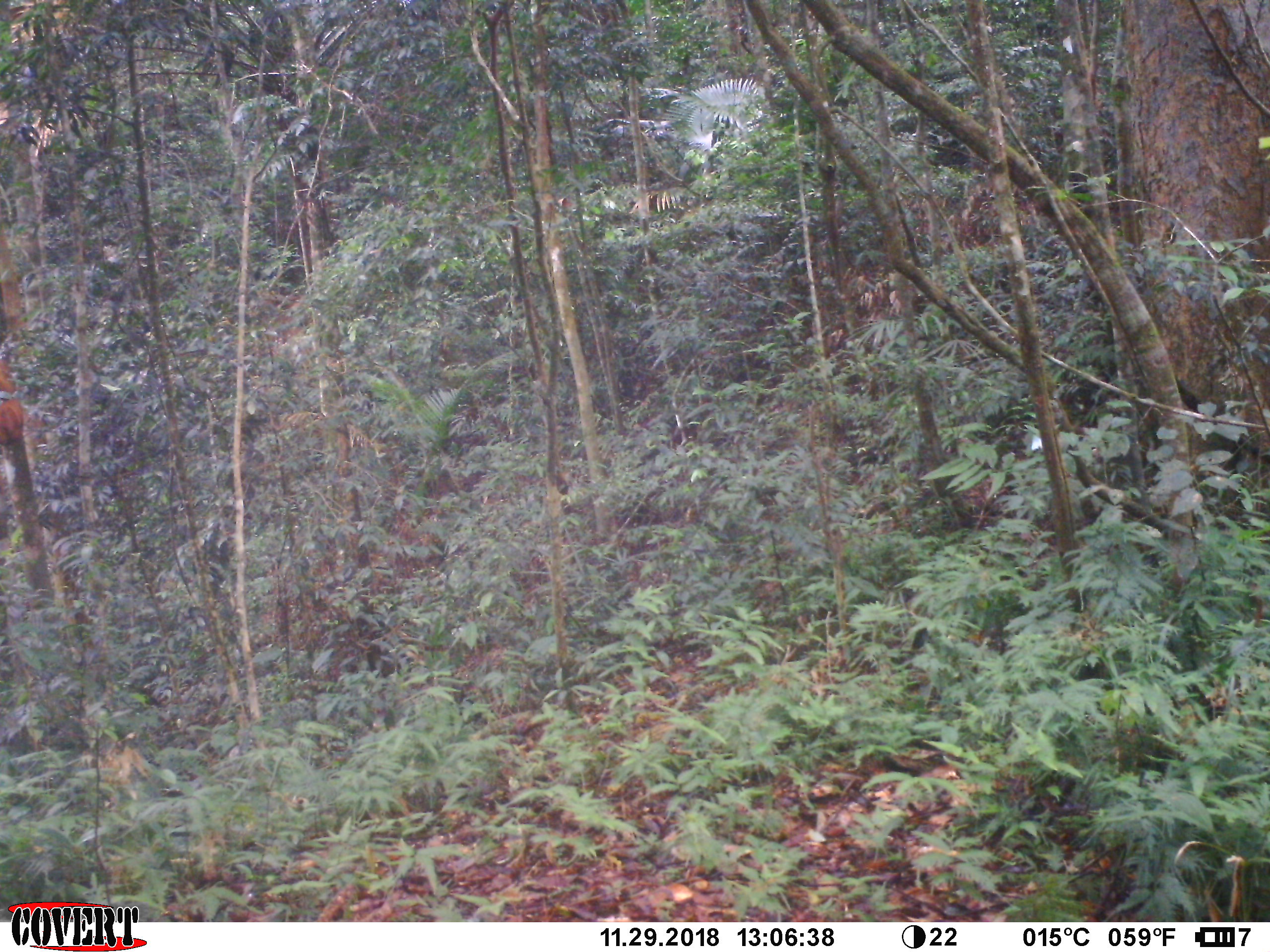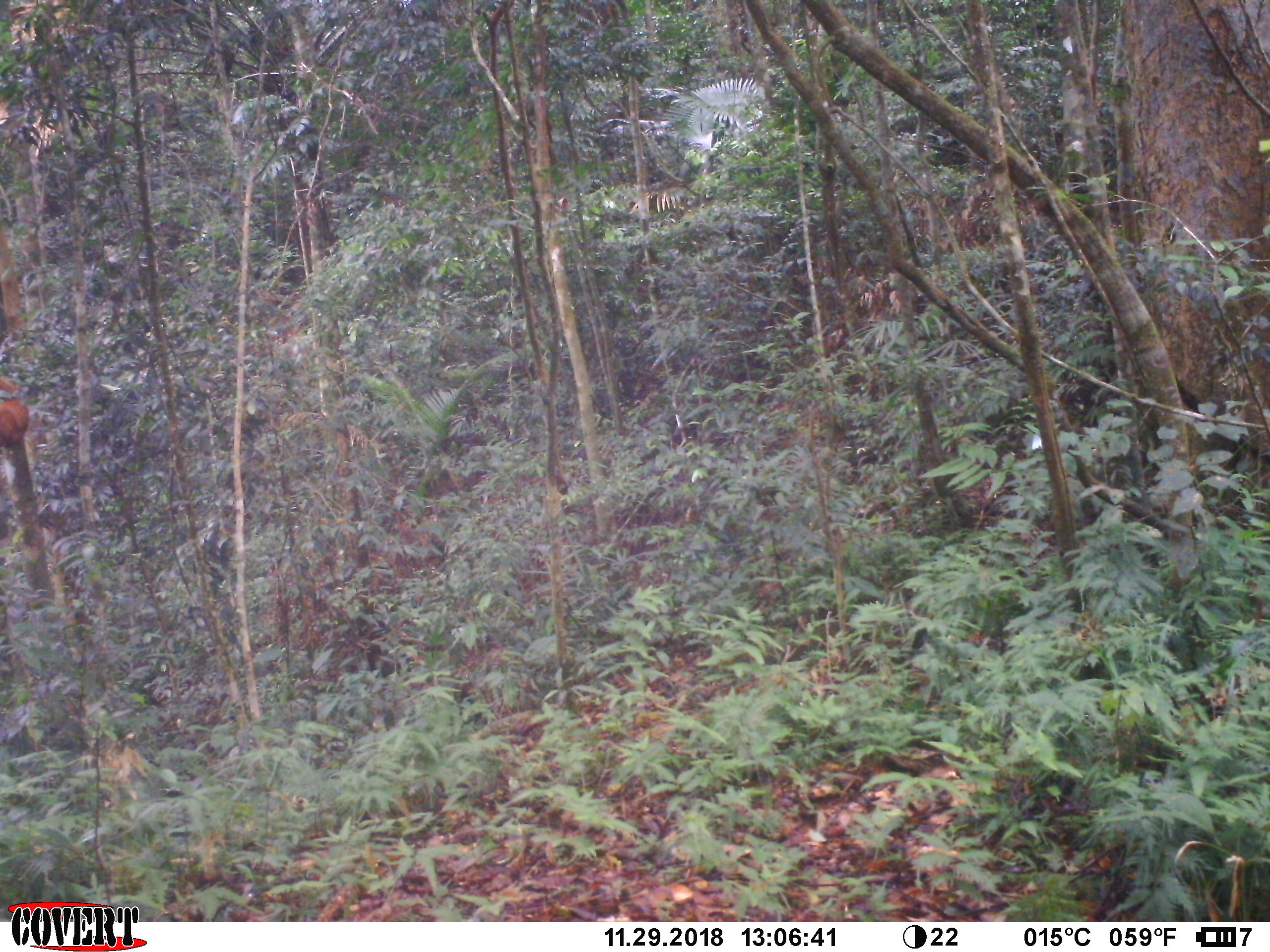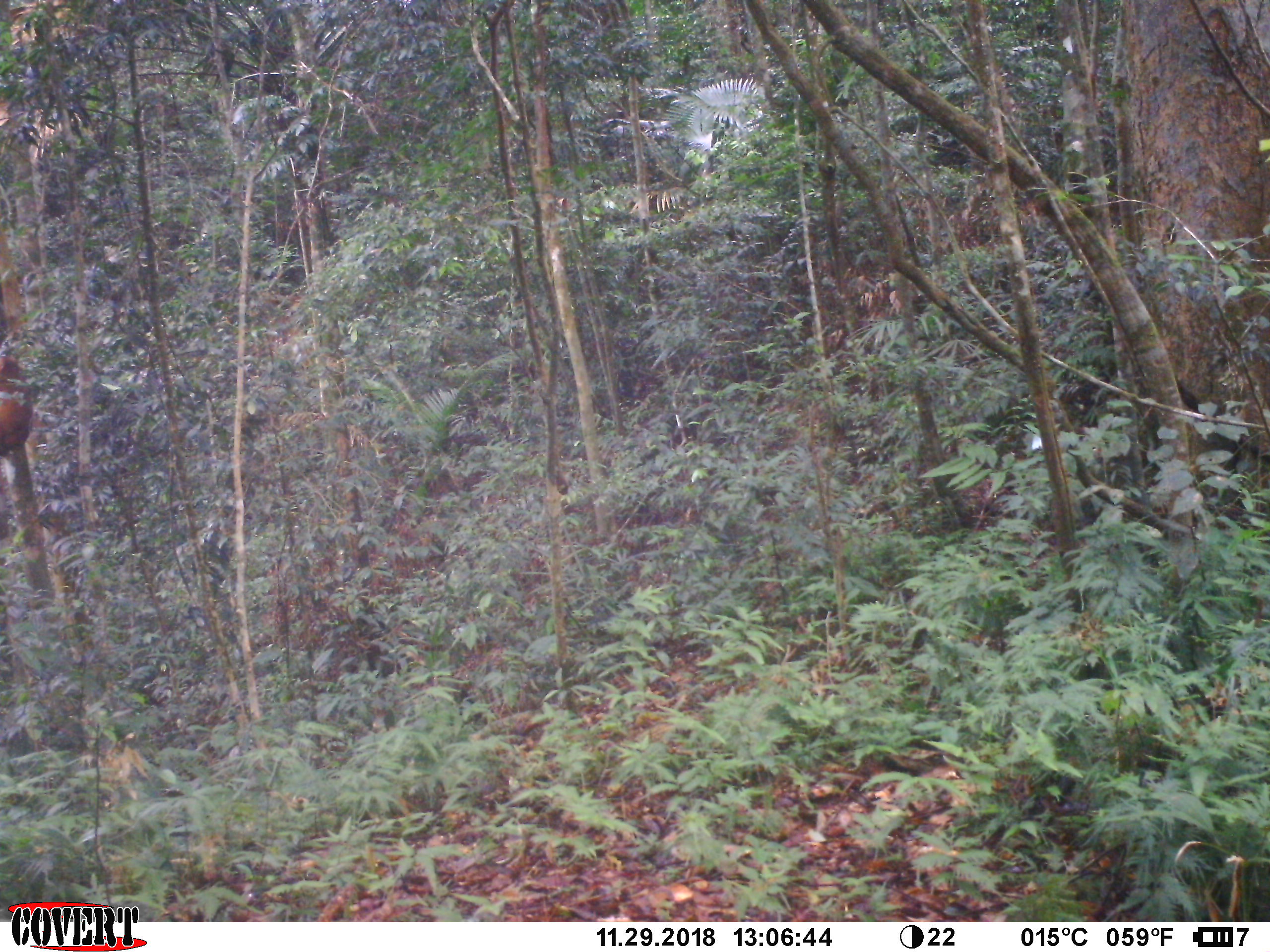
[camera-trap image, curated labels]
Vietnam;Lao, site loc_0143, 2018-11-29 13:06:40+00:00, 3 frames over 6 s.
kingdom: Animalia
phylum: Chordata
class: Mammalia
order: Primates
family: Cercopithecidae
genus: Macaca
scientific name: Macaca arctoides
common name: stump-tailed macaque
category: stump tailed macaque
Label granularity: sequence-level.